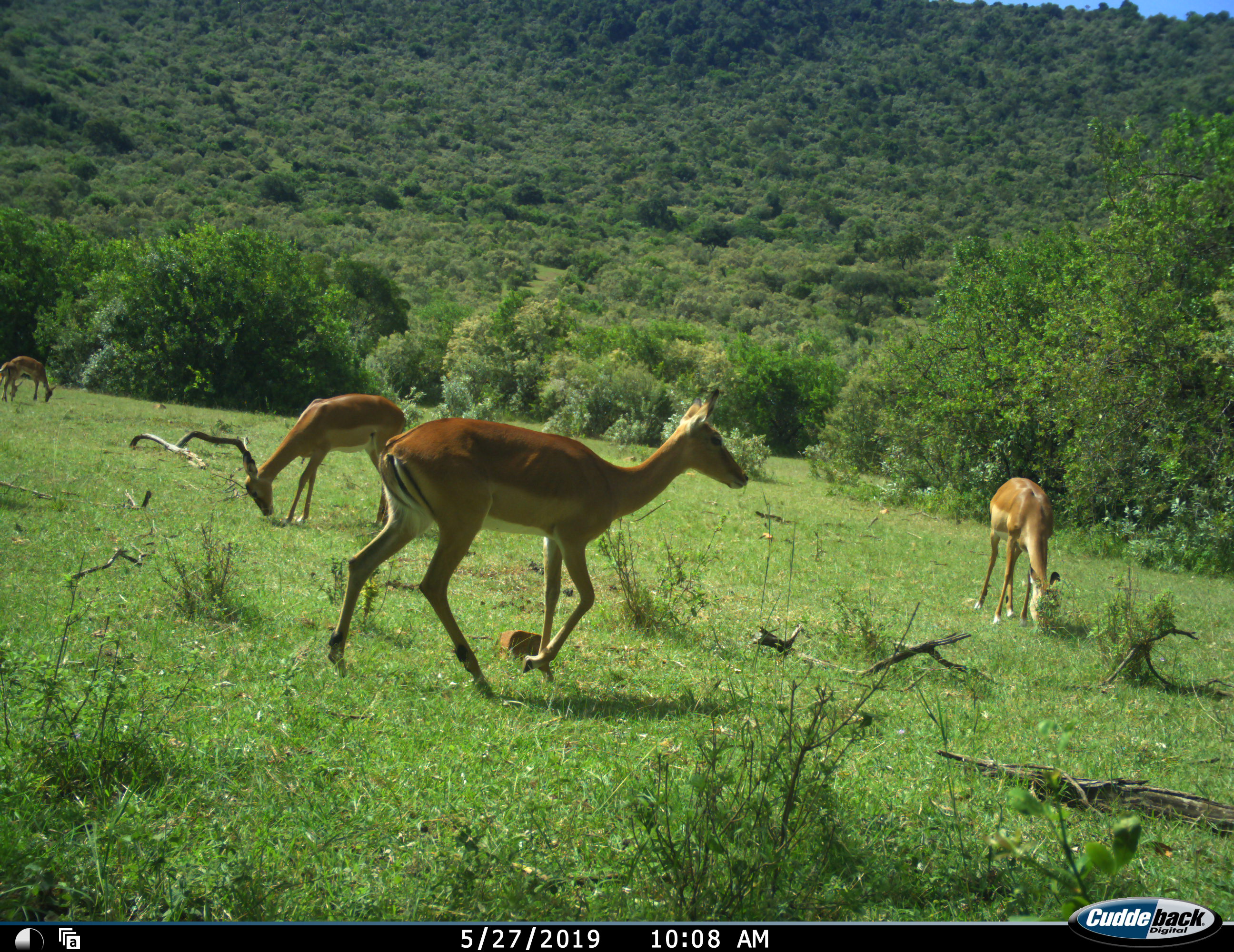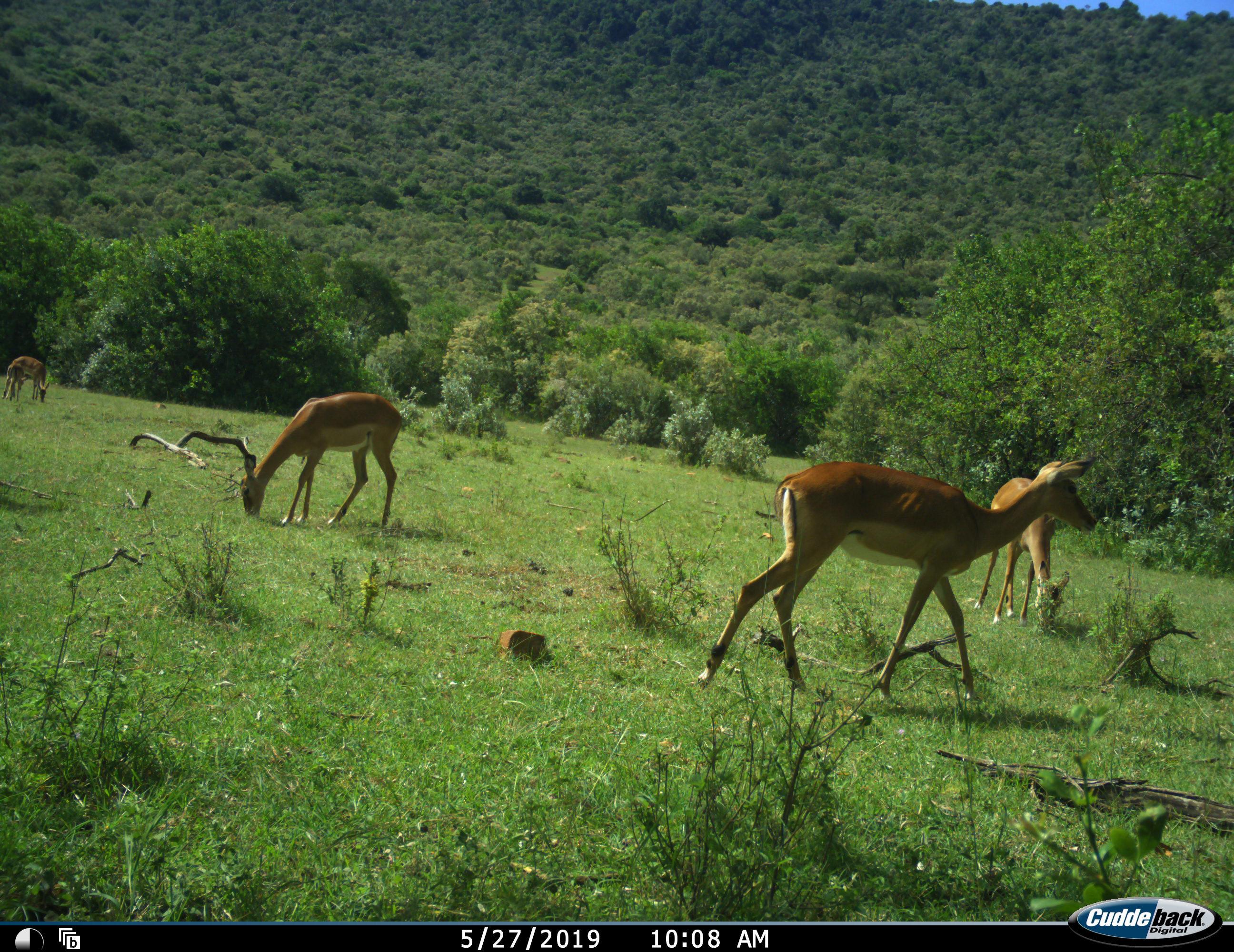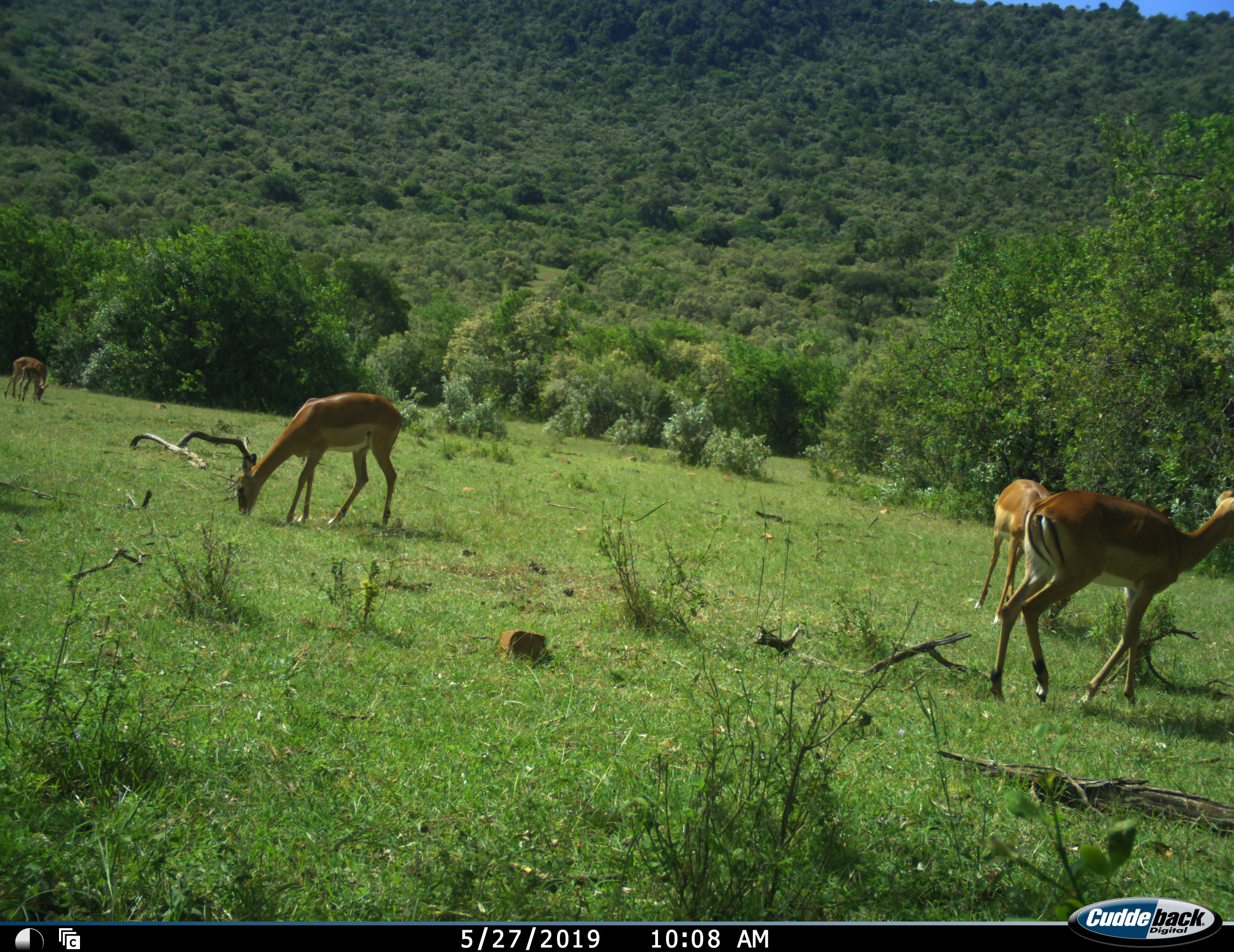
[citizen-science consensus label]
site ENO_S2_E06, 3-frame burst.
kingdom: Animalia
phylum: Chordata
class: Mammalia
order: Artiodactyla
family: Bovidae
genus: Aepyceros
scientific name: Aepyceros melampus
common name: impala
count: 5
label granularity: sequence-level